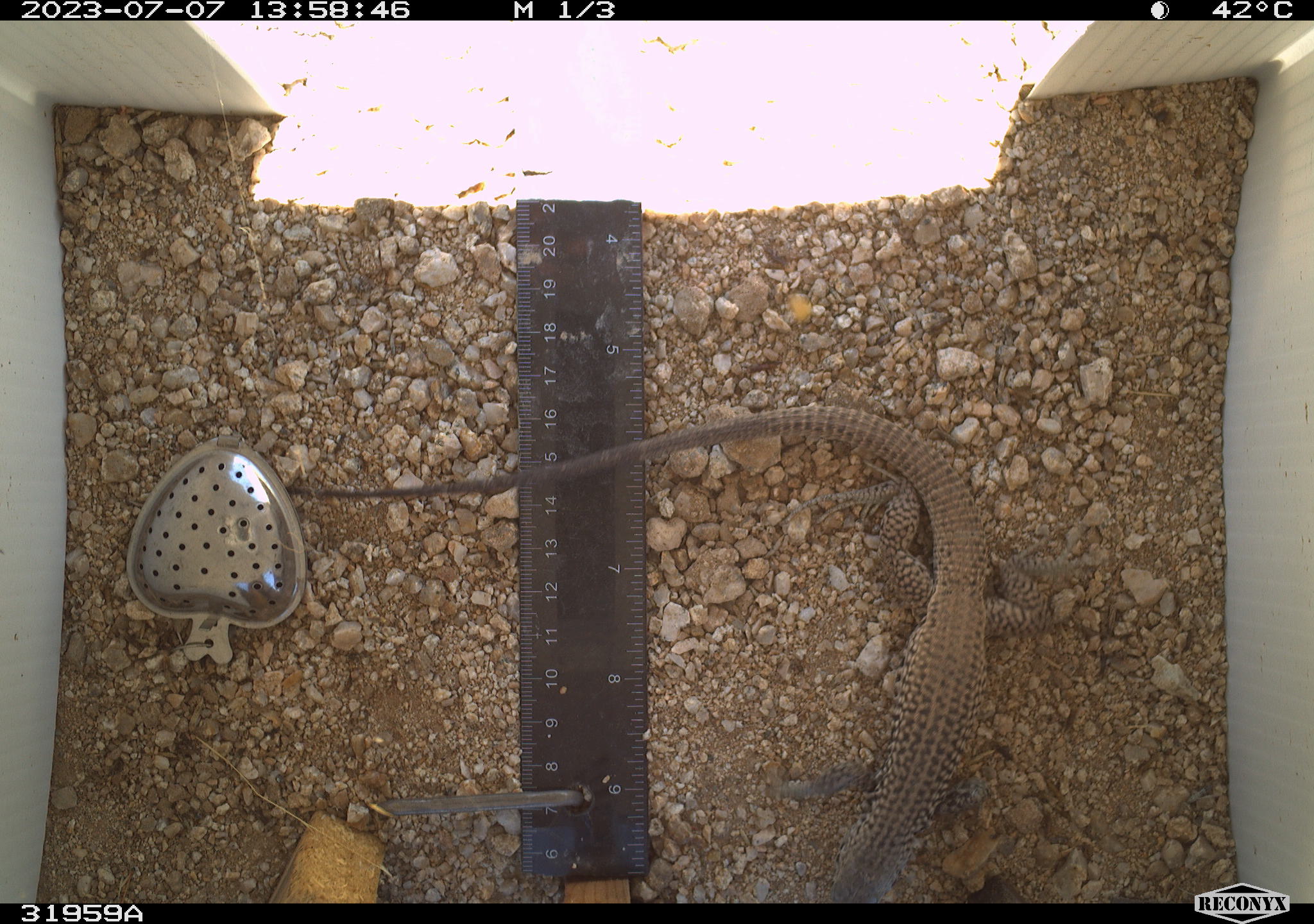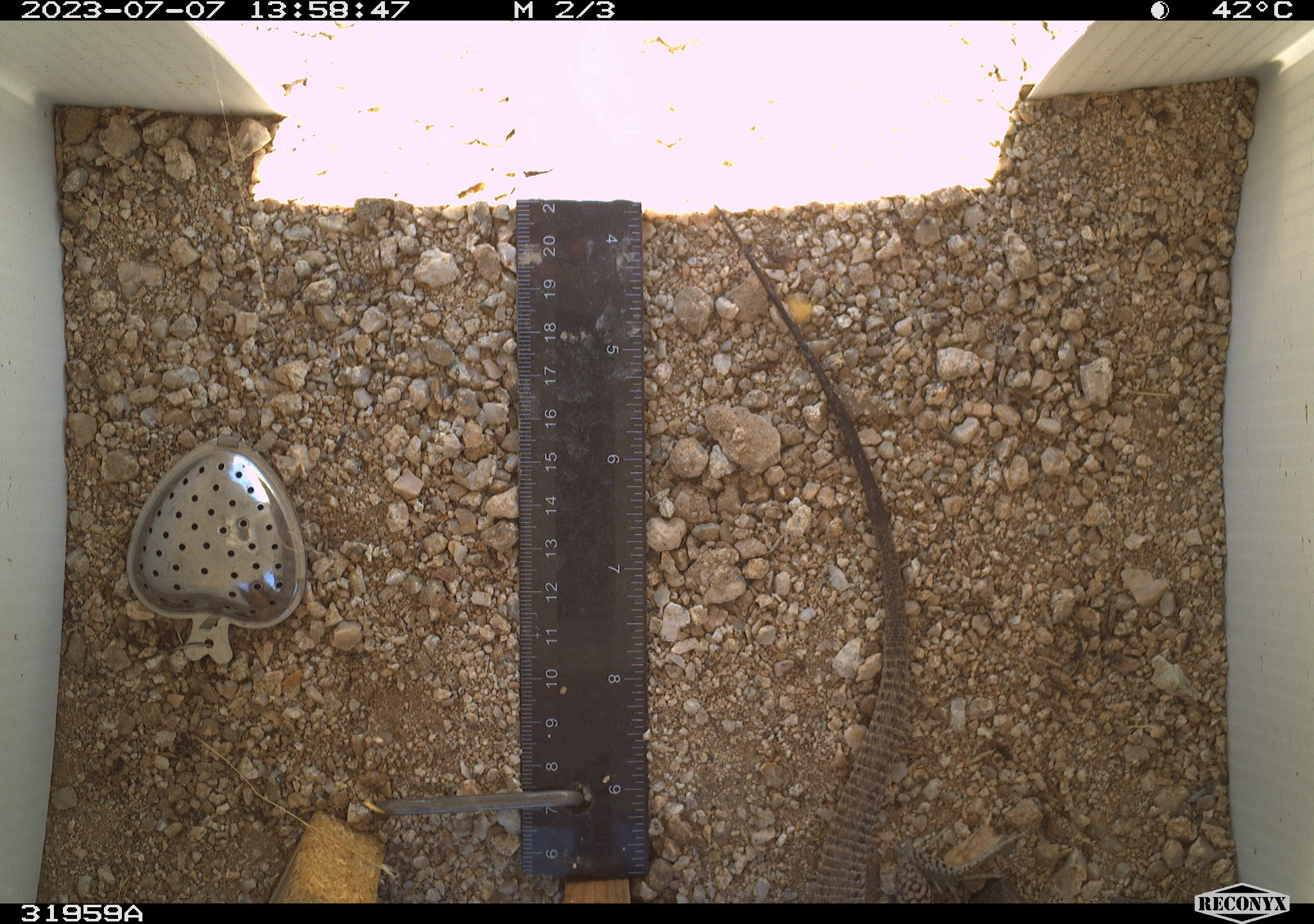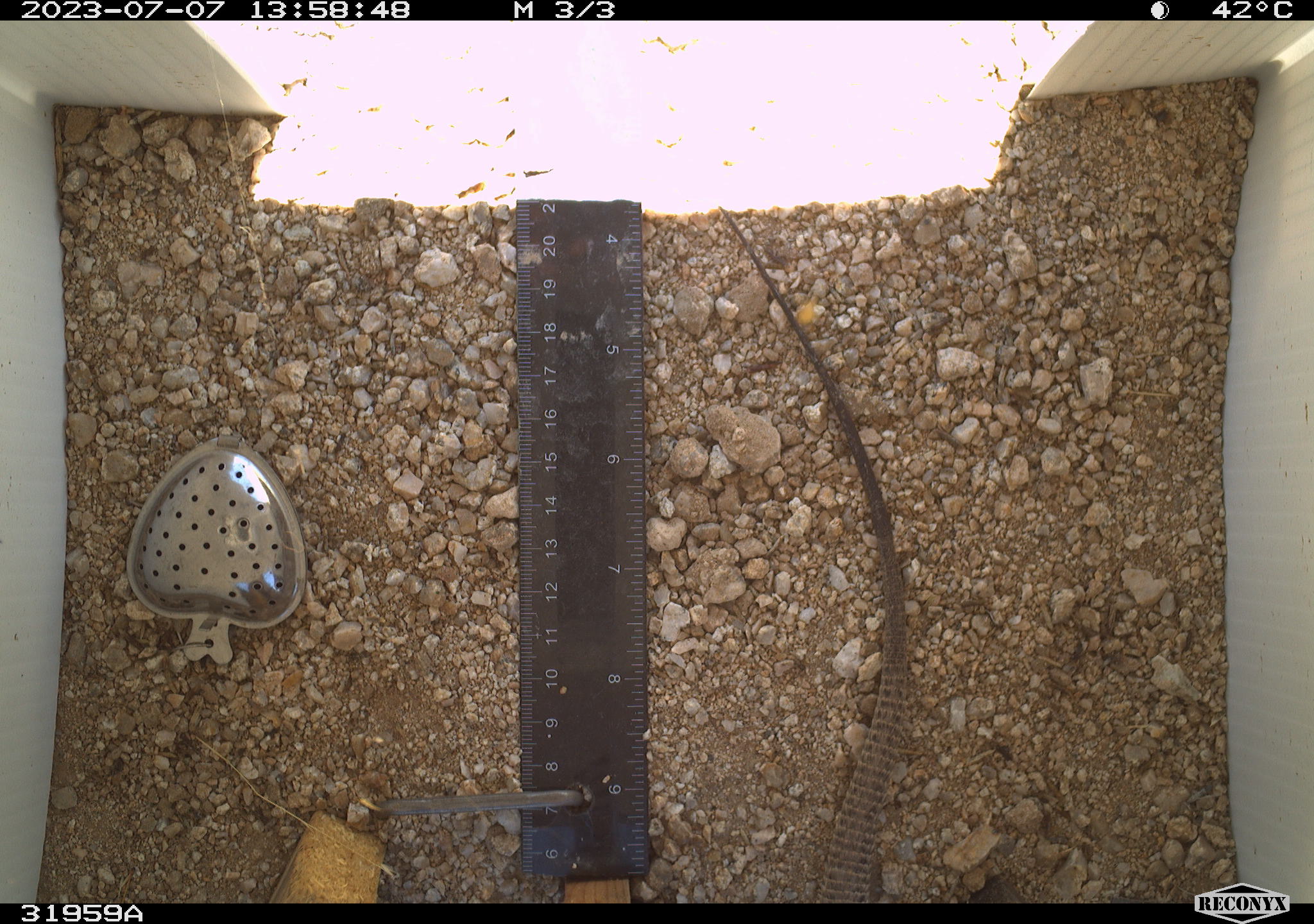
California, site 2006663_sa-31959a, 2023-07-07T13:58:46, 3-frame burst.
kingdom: Animalia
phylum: Chordata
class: Reptilia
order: Squamata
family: Teiidae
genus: Aspidoscelis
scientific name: Aspidoscelis tigris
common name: western whiptail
Western whiptail (Aspidoscelis tigris).